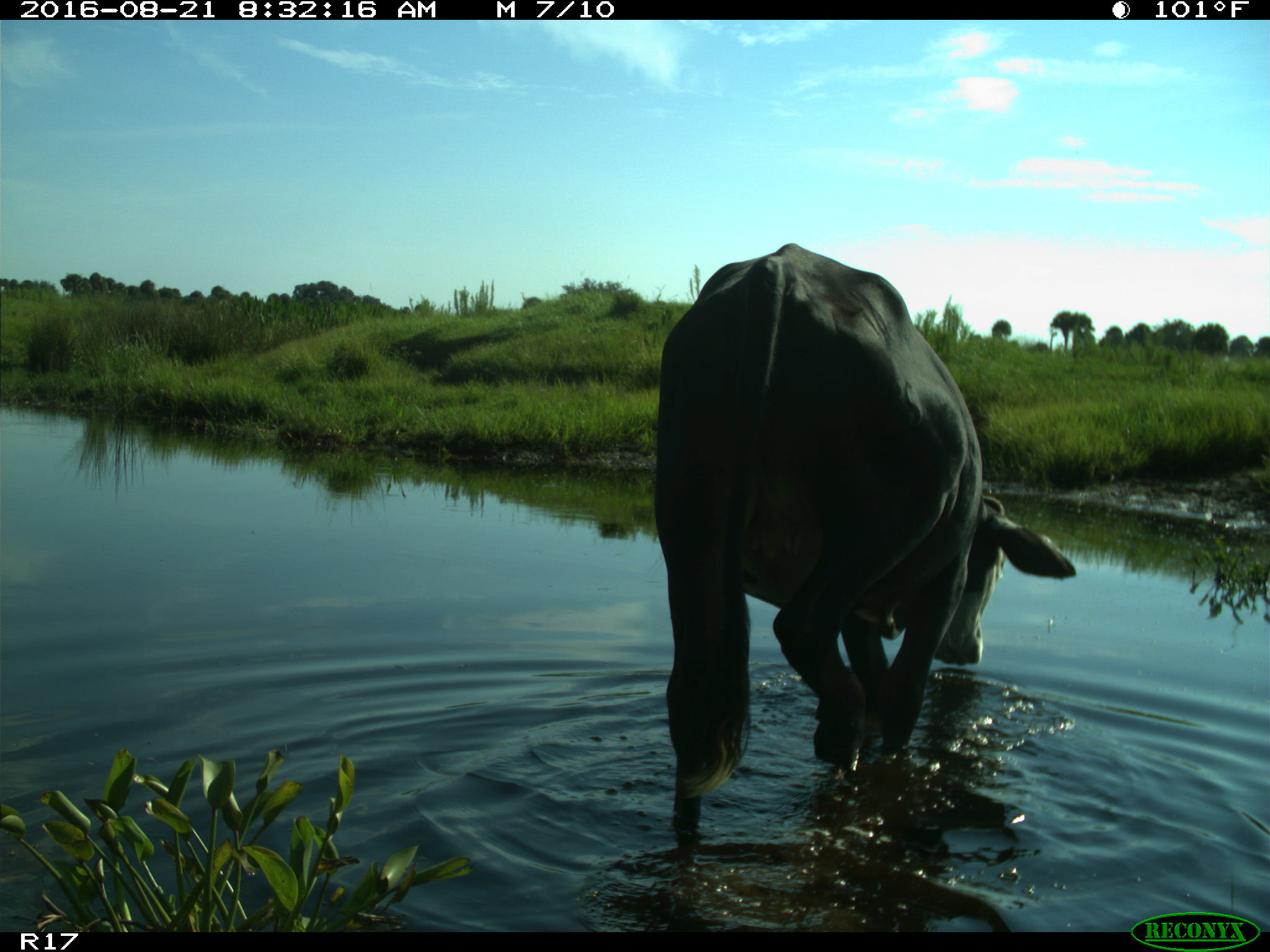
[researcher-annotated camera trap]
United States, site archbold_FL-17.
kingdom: Animalia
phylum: Chordata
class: Mammalia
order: Artiodactyla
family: Bovidae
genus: Bos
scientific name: Bos taurus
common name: domestic cow